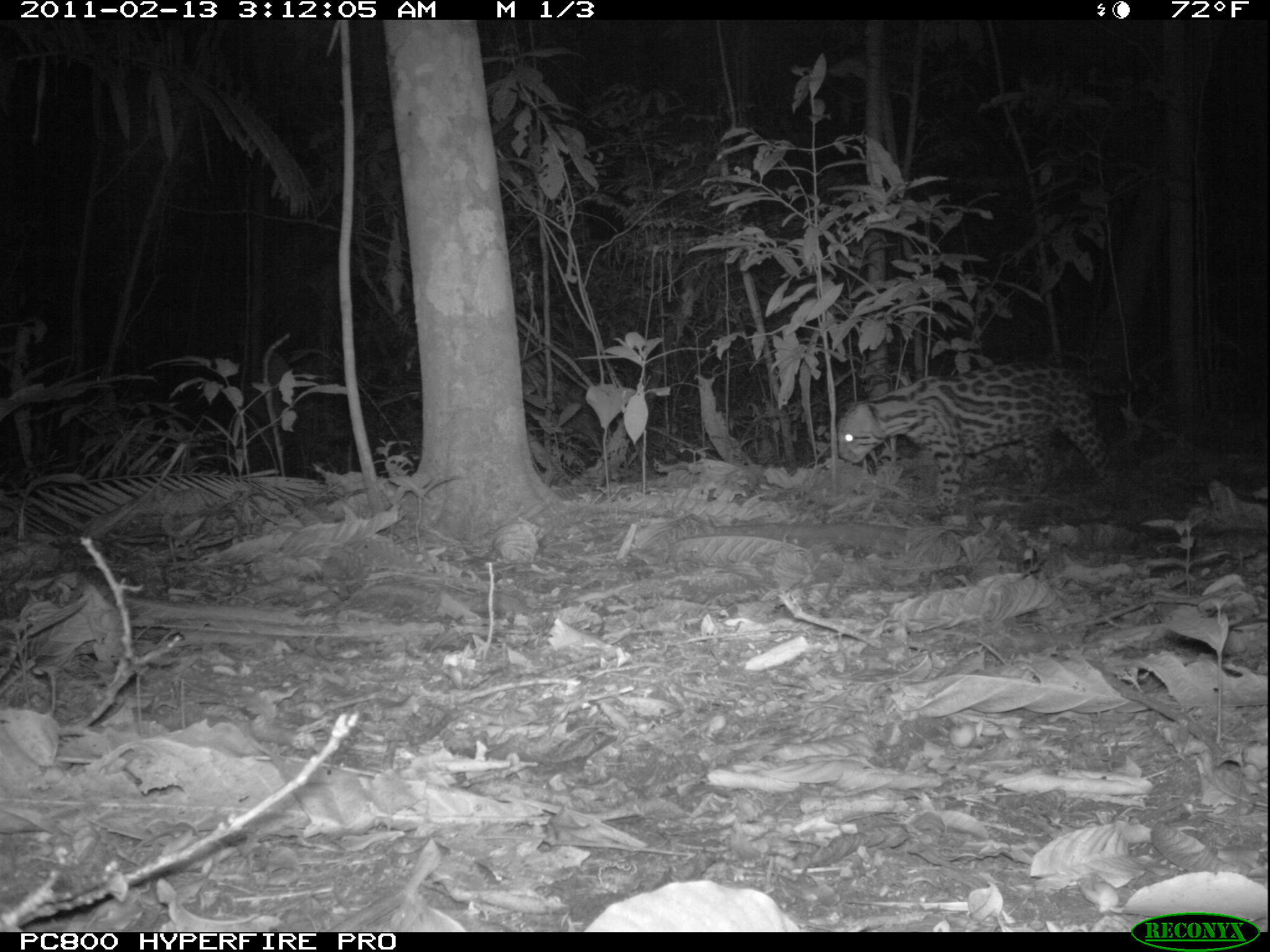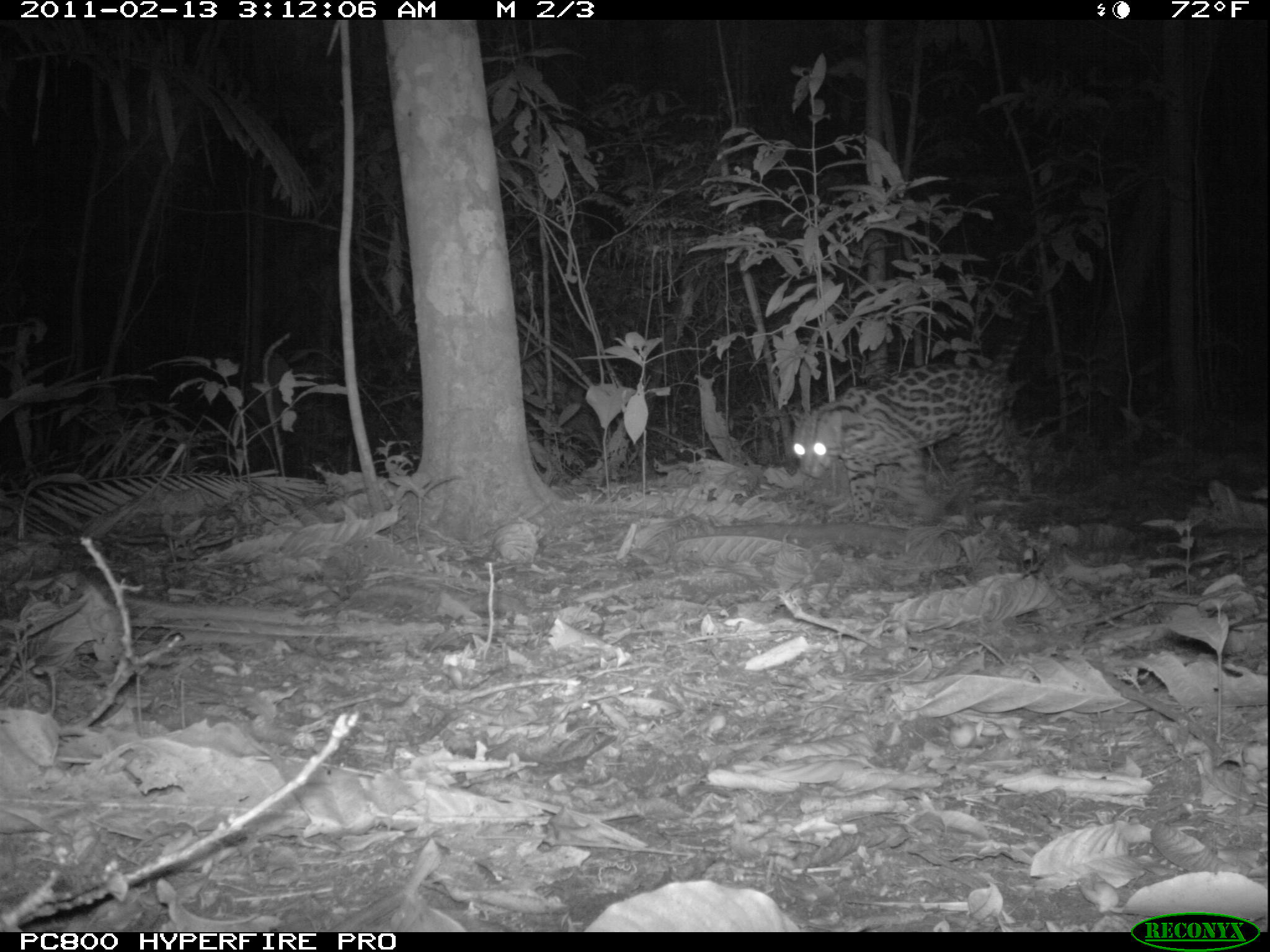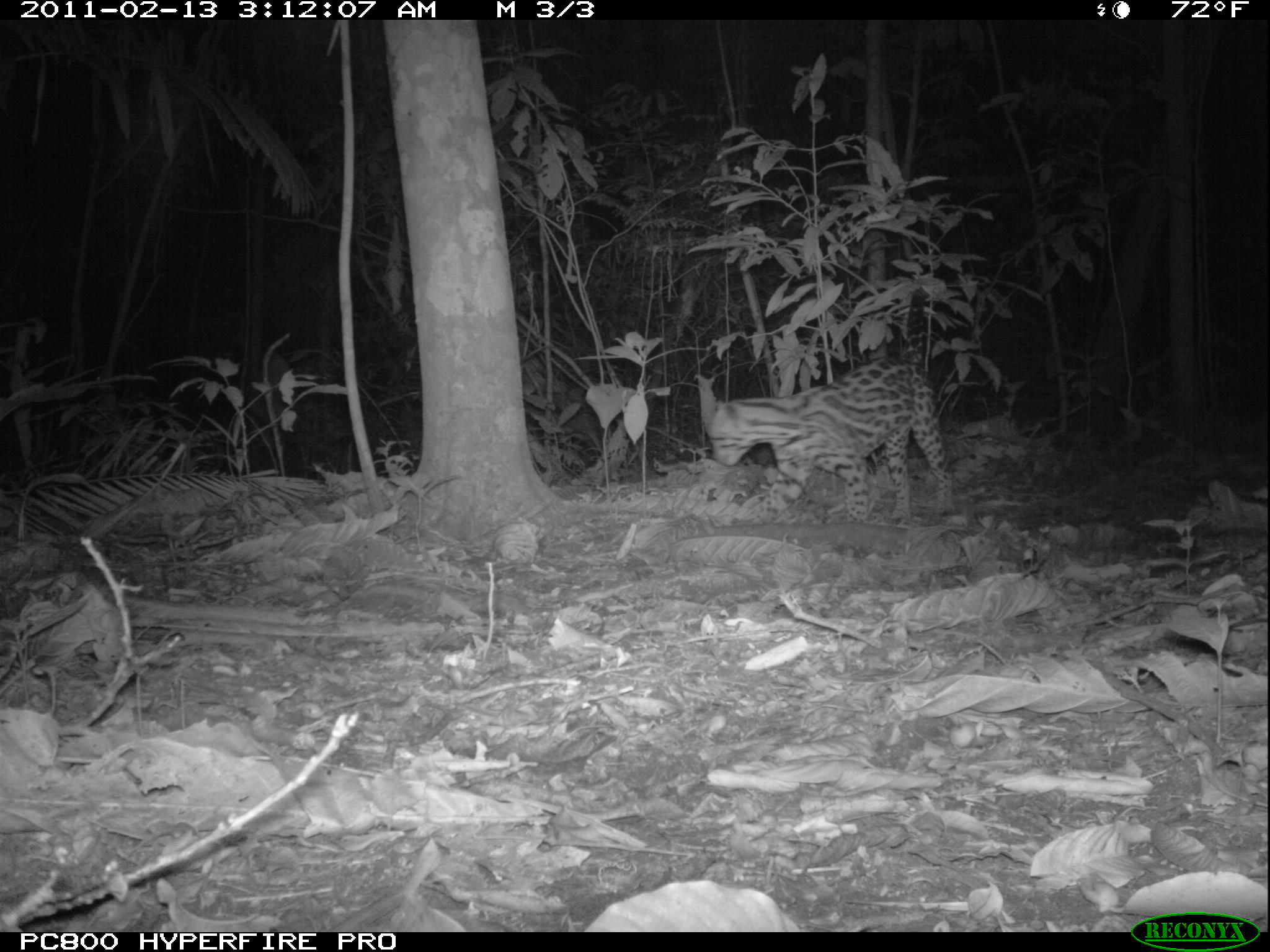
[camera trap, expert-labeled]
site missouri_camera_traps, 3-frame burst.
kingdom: Animalia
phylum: Chordata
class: Mammalia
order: Carnivora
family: Felidae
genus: Leopardus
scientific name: Leopardus pardalis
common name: ocelot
Ocelot (Leopardus pardalis). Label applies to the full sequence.